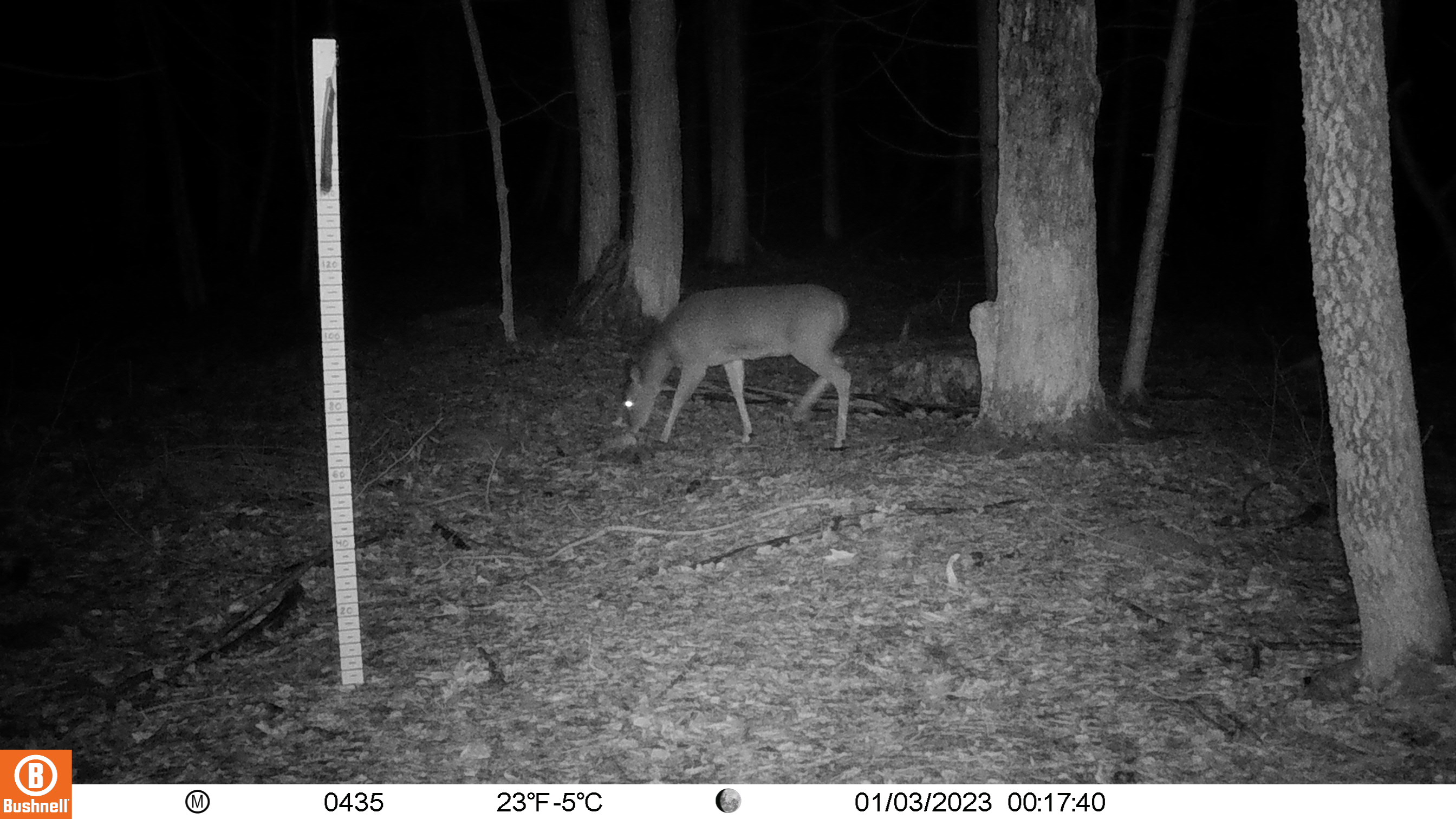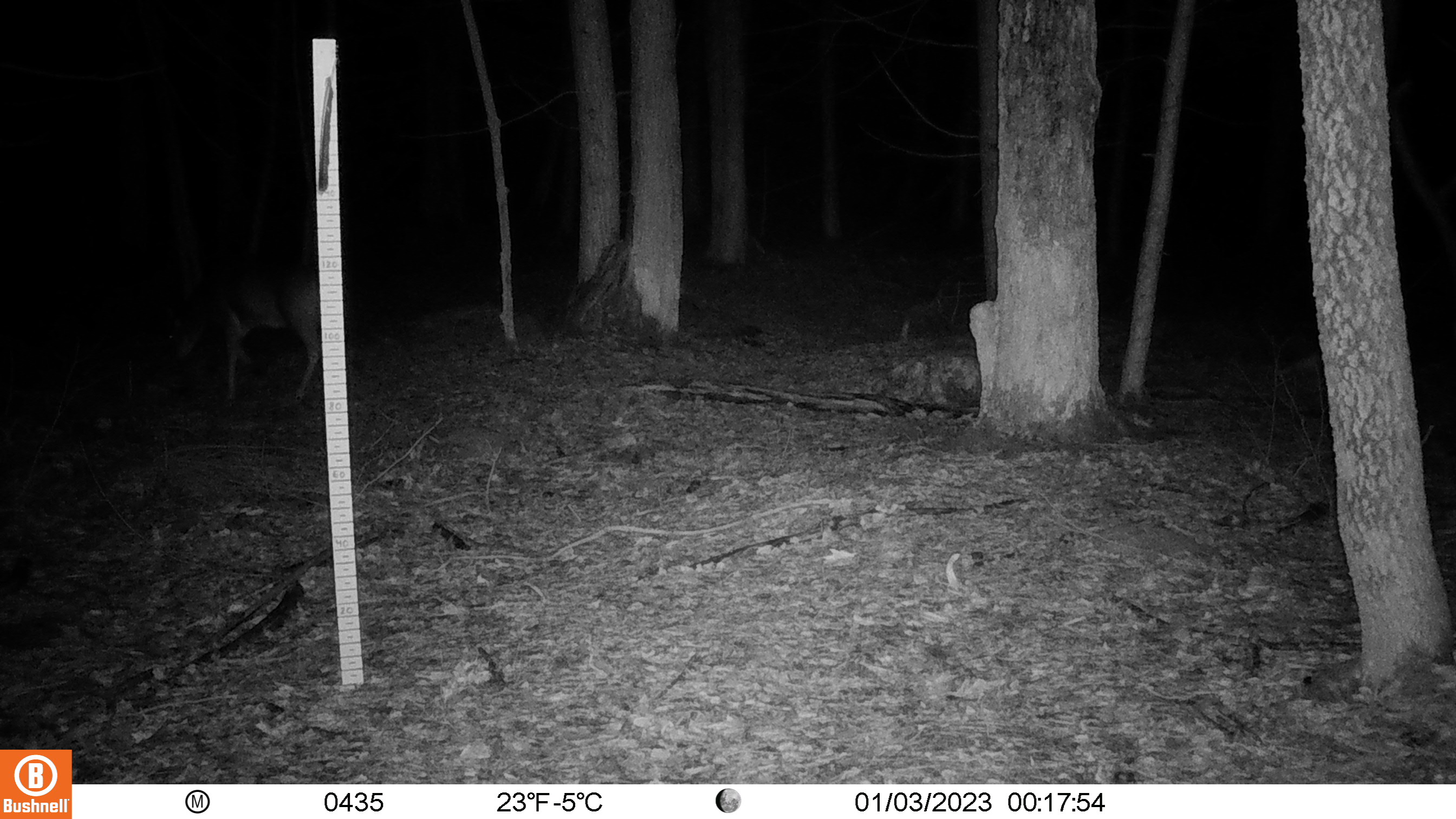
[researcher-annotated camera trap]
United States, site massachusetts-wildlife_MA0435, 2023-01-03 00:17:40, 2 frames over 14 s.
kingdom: Animalia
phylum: Chordata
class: Mammalia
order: Artiodactyla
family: Cervidae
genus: Odocoileus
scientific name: Odocoileus virginianus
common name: white-tailed deer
White-tailed deer (Odocoileus virginianus).